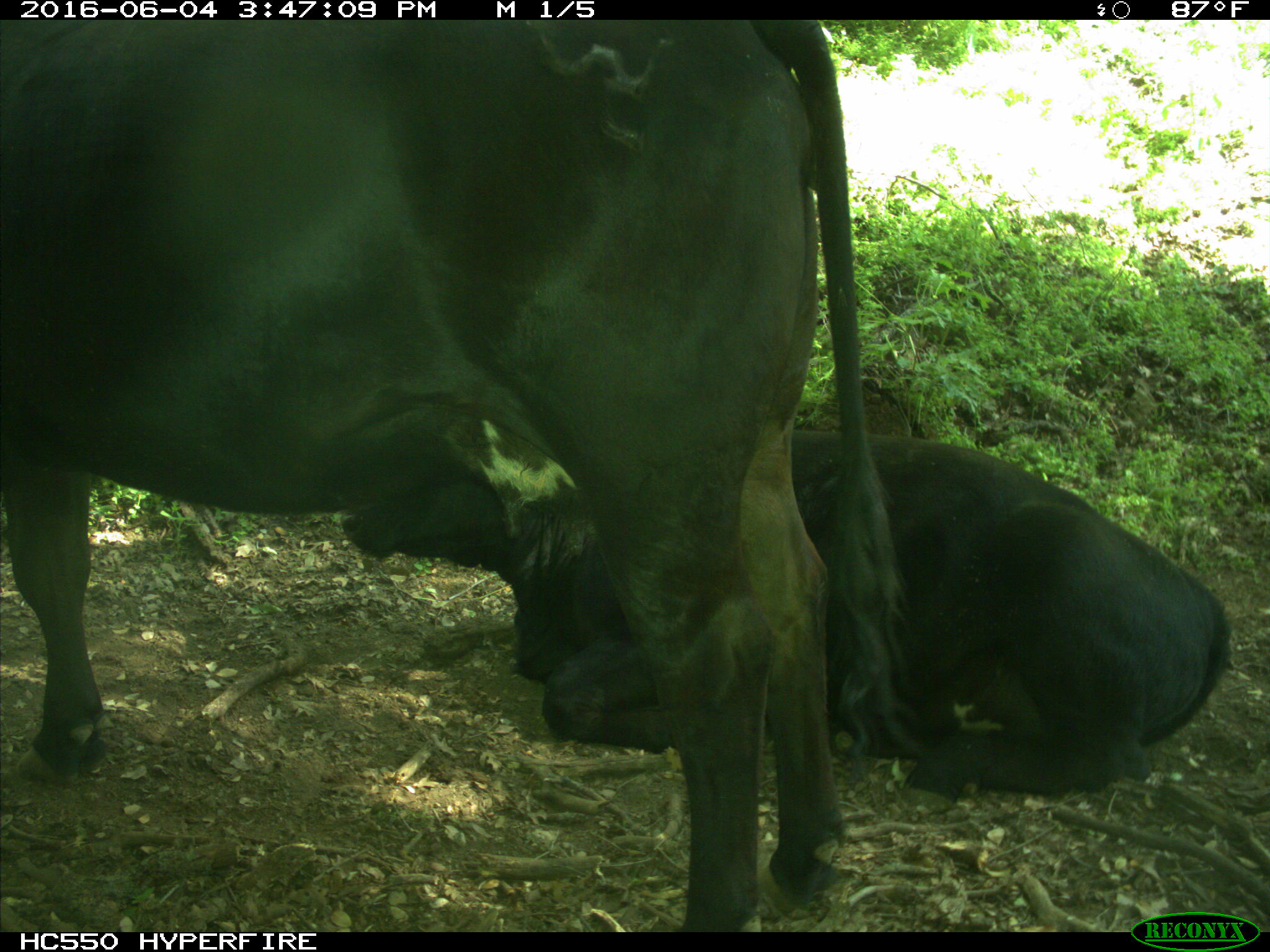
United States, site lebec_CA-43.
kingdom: Animalia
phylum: Chordata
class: Mammalia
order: Artiodactyla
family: Bovidae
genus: Bos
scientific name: Bos taurus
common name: domestic cow